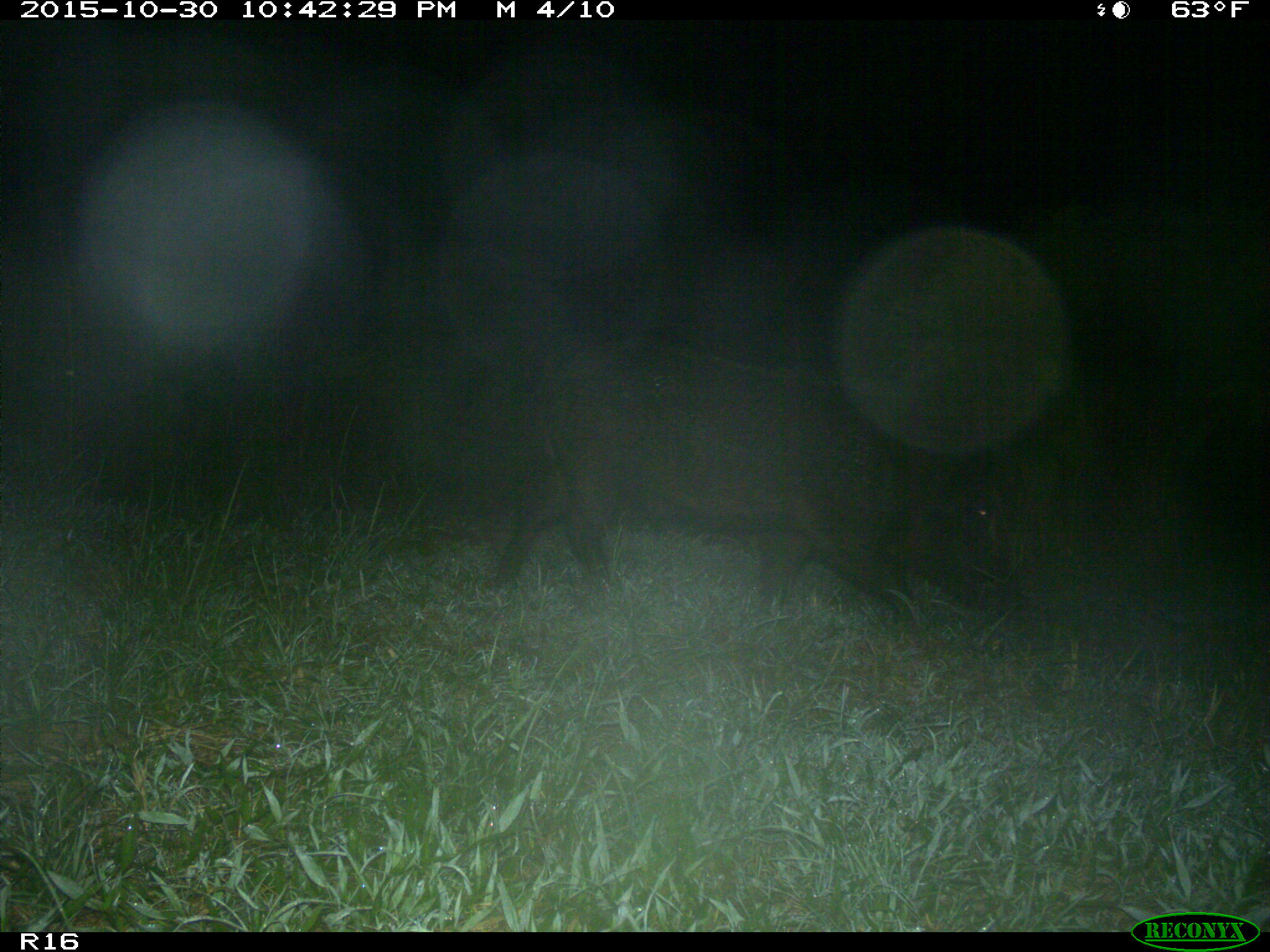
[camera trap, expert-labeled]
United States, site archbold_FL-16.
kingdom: Animalia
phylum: Chordata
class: Mammalia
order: Artiodactyla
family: Suidae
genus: Sus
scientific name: Sus scrofa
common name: wild boar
Sus scrofa (wild boar).